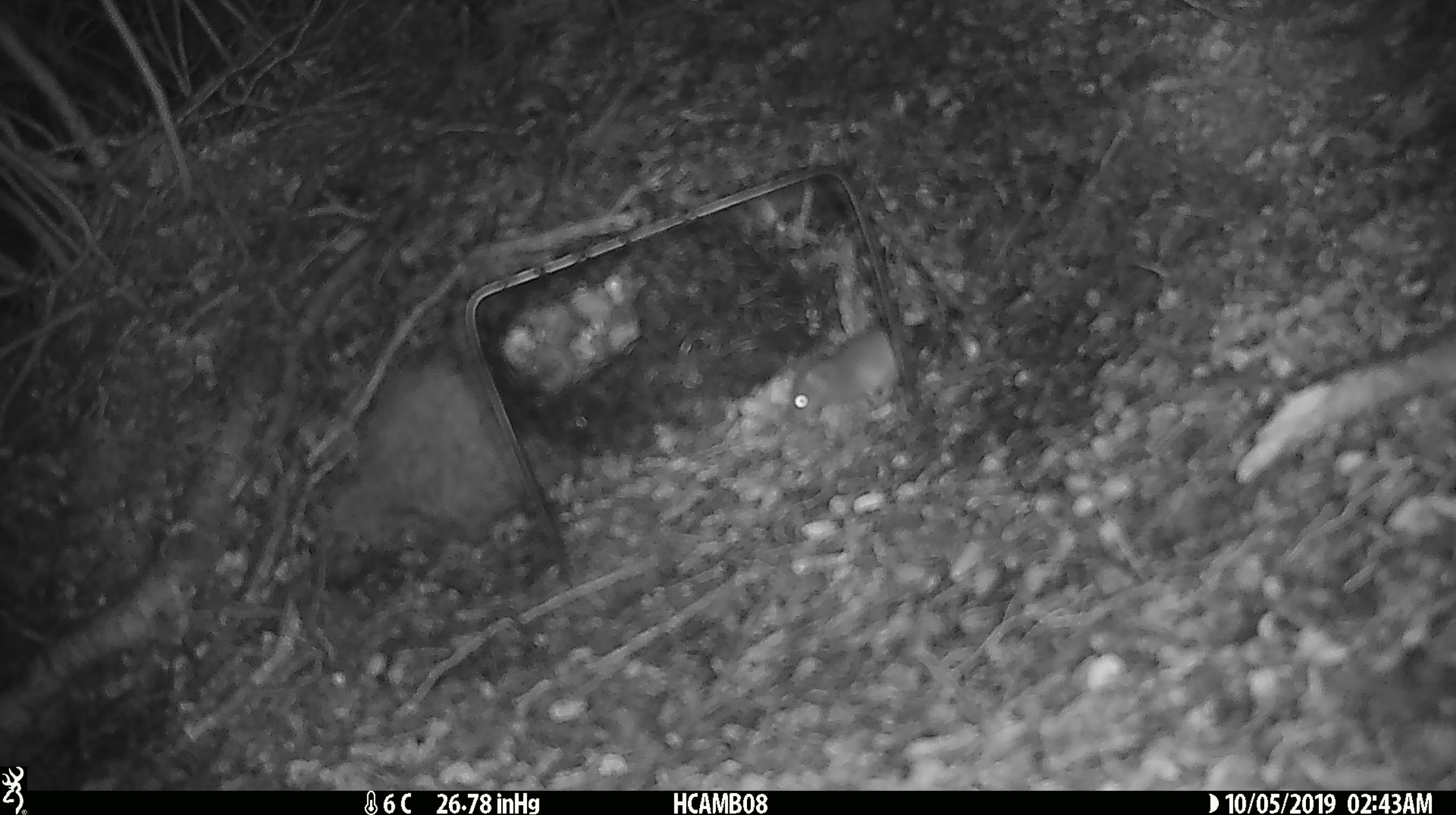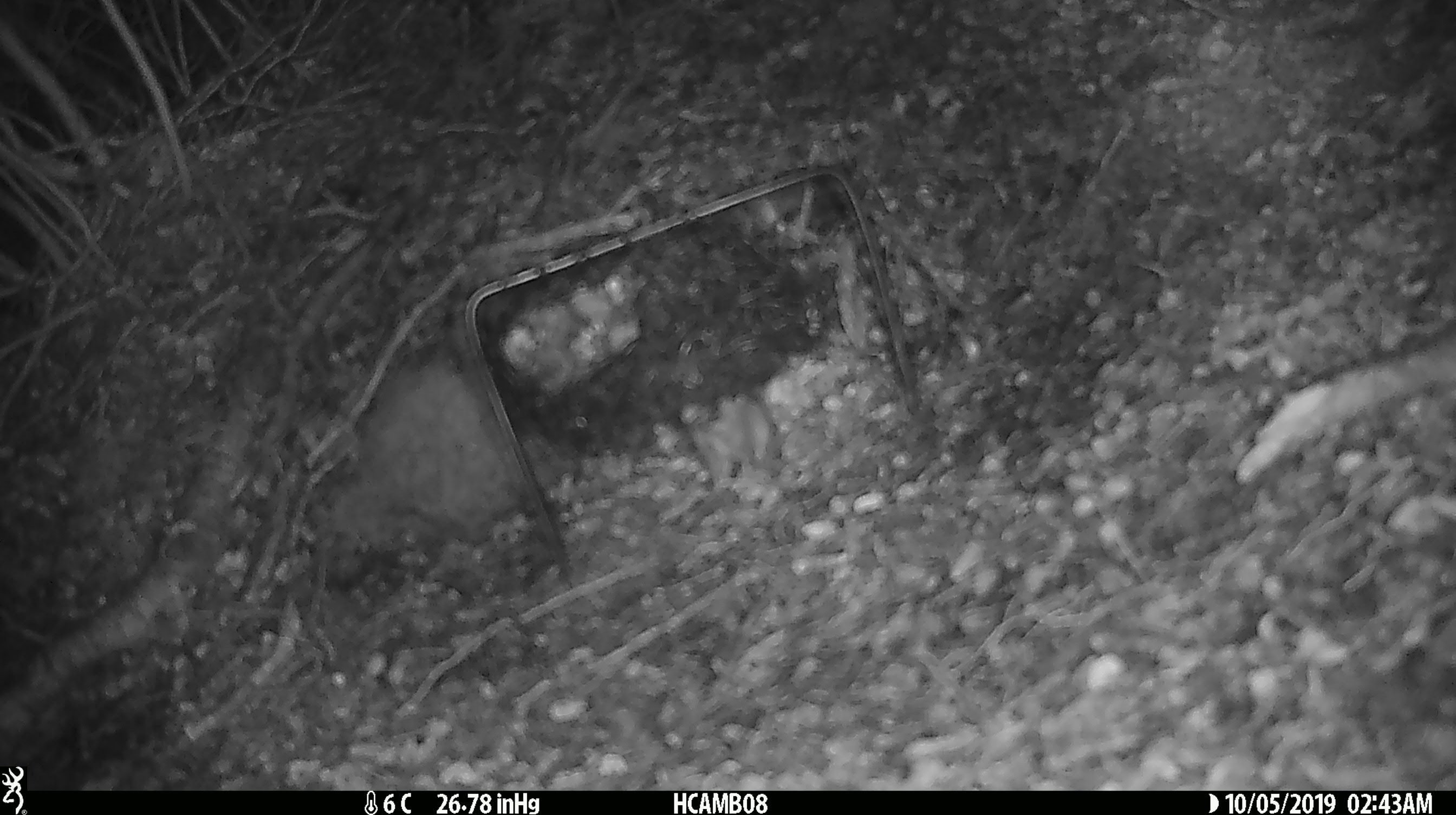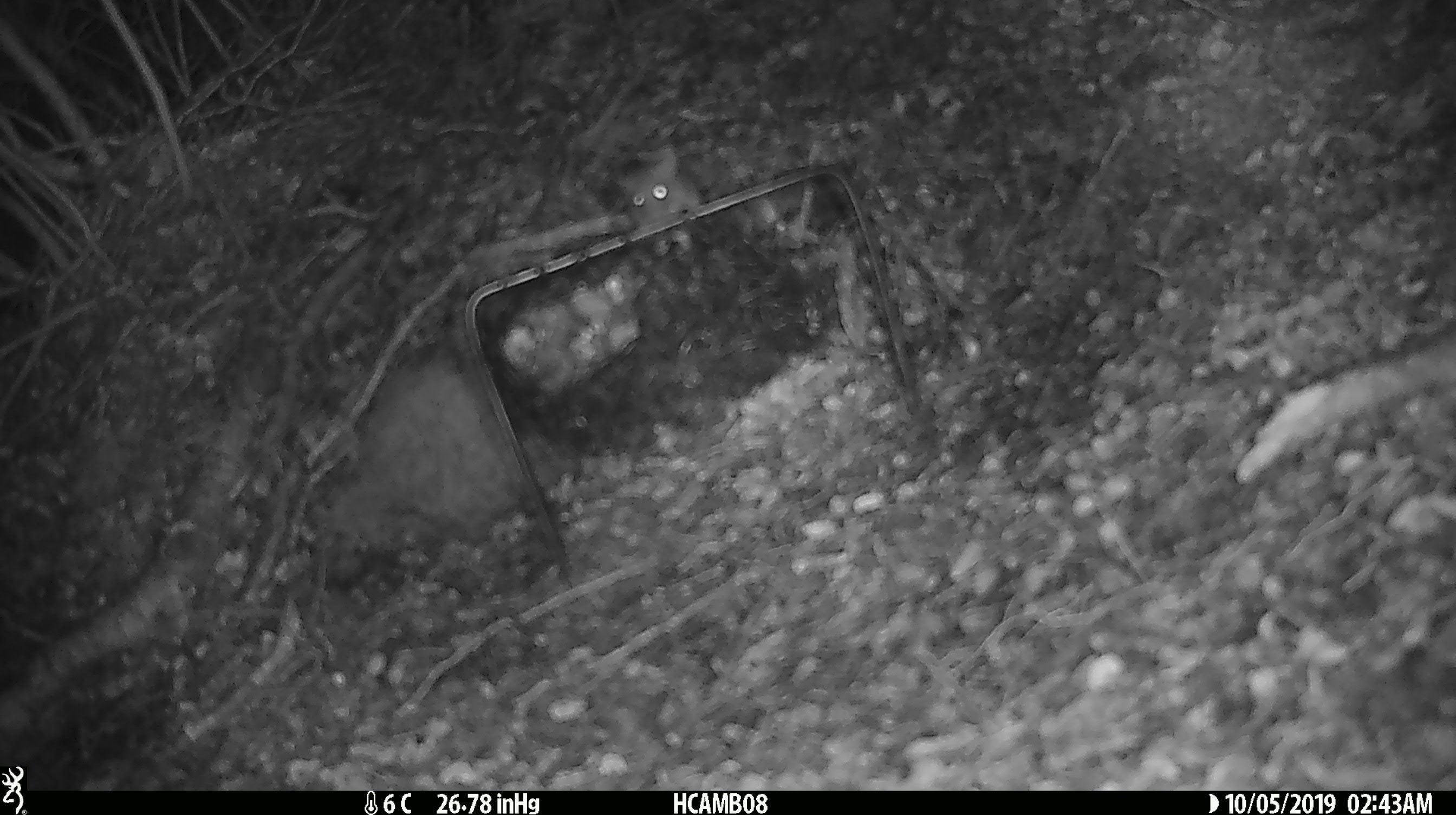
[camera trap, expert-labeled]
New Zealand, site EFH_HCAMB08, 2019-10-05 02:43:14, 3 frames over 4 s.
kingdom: Animalia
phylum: Chordata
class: Mammalia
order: Rodentia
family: Muridae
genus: Mus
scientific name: Mus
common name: mouse